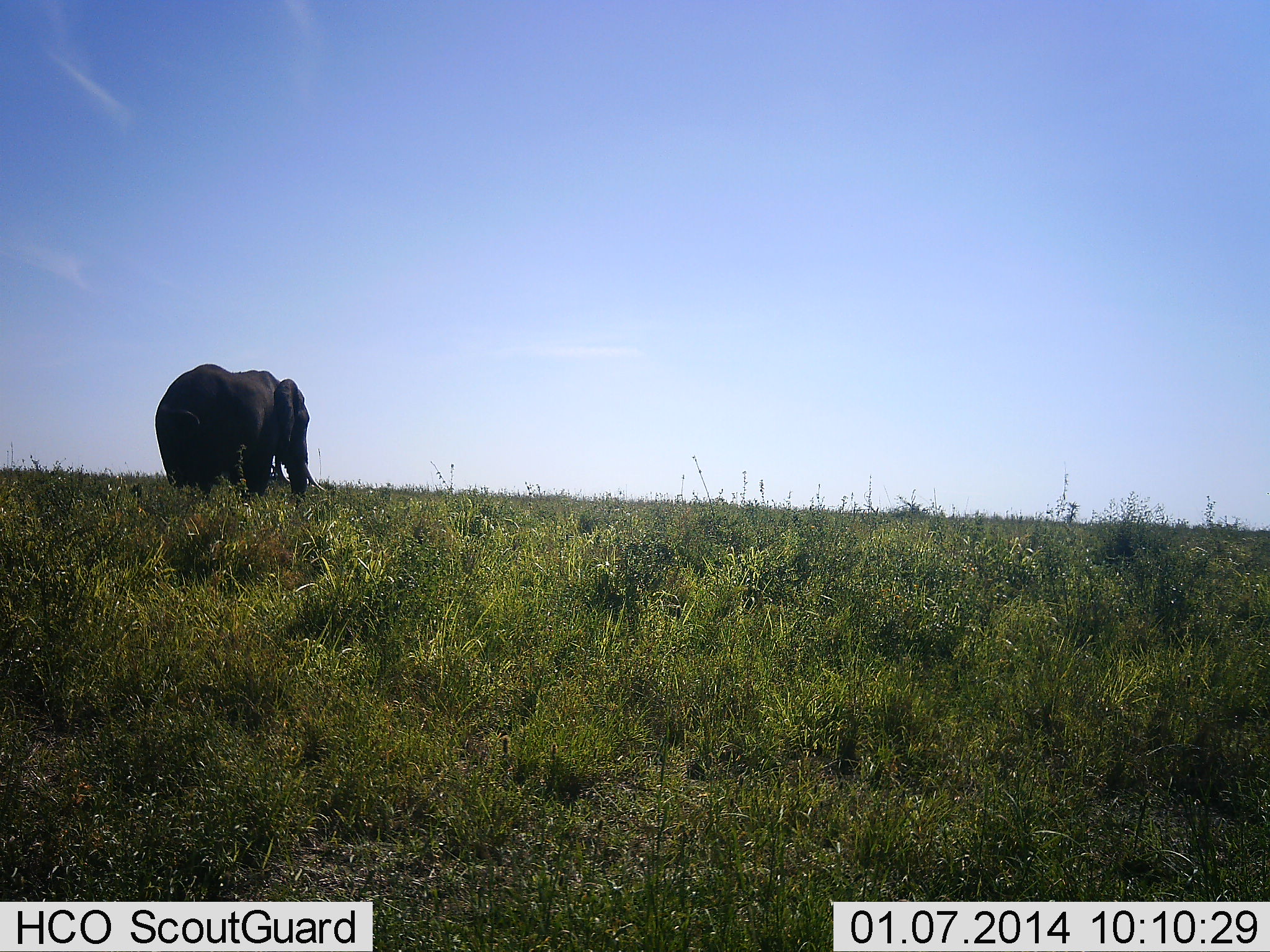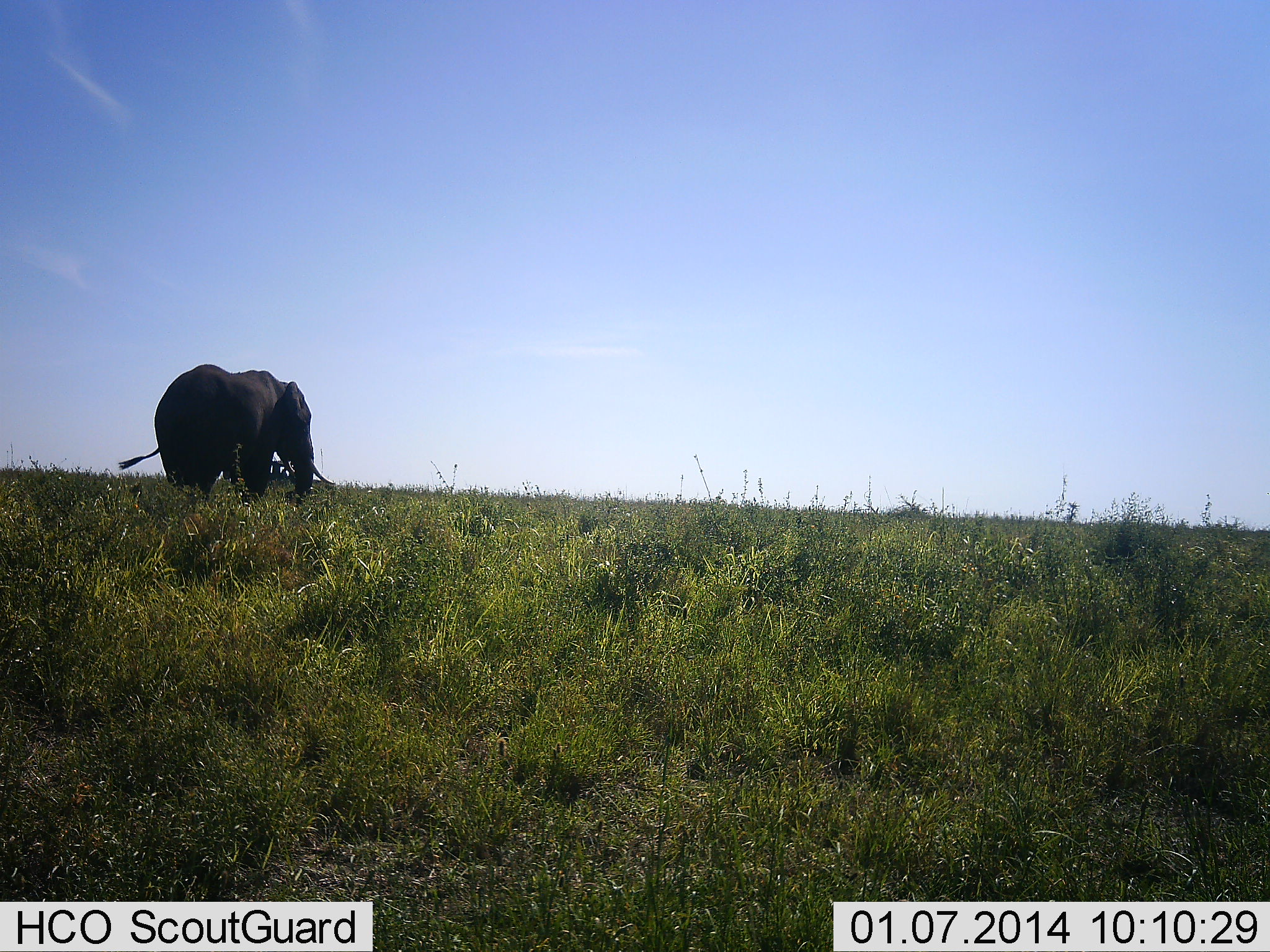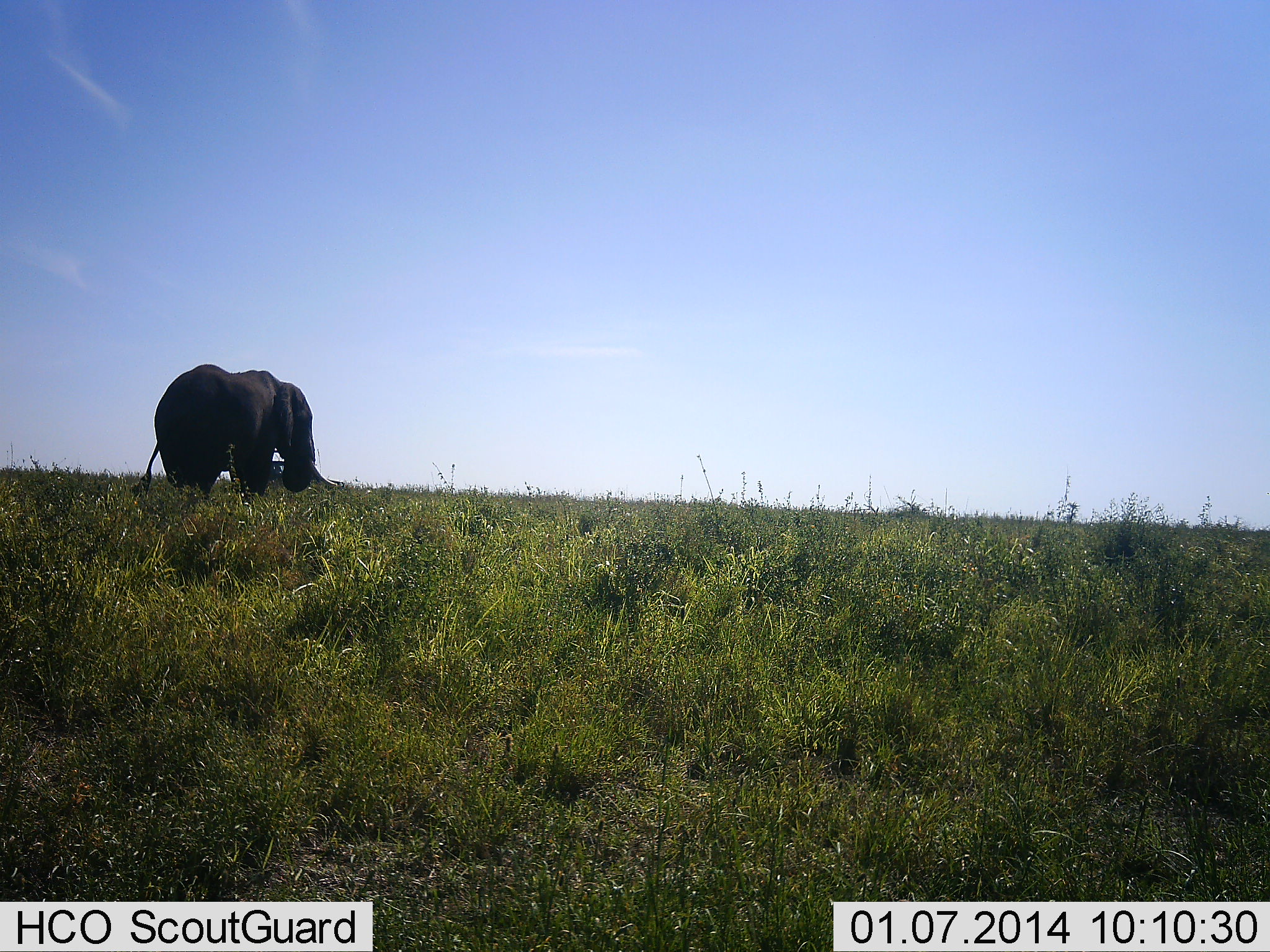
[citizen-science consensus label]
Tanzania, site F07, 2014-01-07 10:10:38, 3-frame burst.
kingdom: Animalia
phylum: Chordata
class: Mammalia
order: Proboscidea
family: Elephantidae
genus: Loxodonta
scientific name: Loxodonta africana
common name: african bush elephant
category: elephant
Elephant (african bush elephant) (Loxodonta africana), count 1. Behavior (volunteer vote fractions): standing 50%, resting 0%, moving 0%, interacting 0%. Young present (vote fraction): 0%. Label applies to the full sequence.